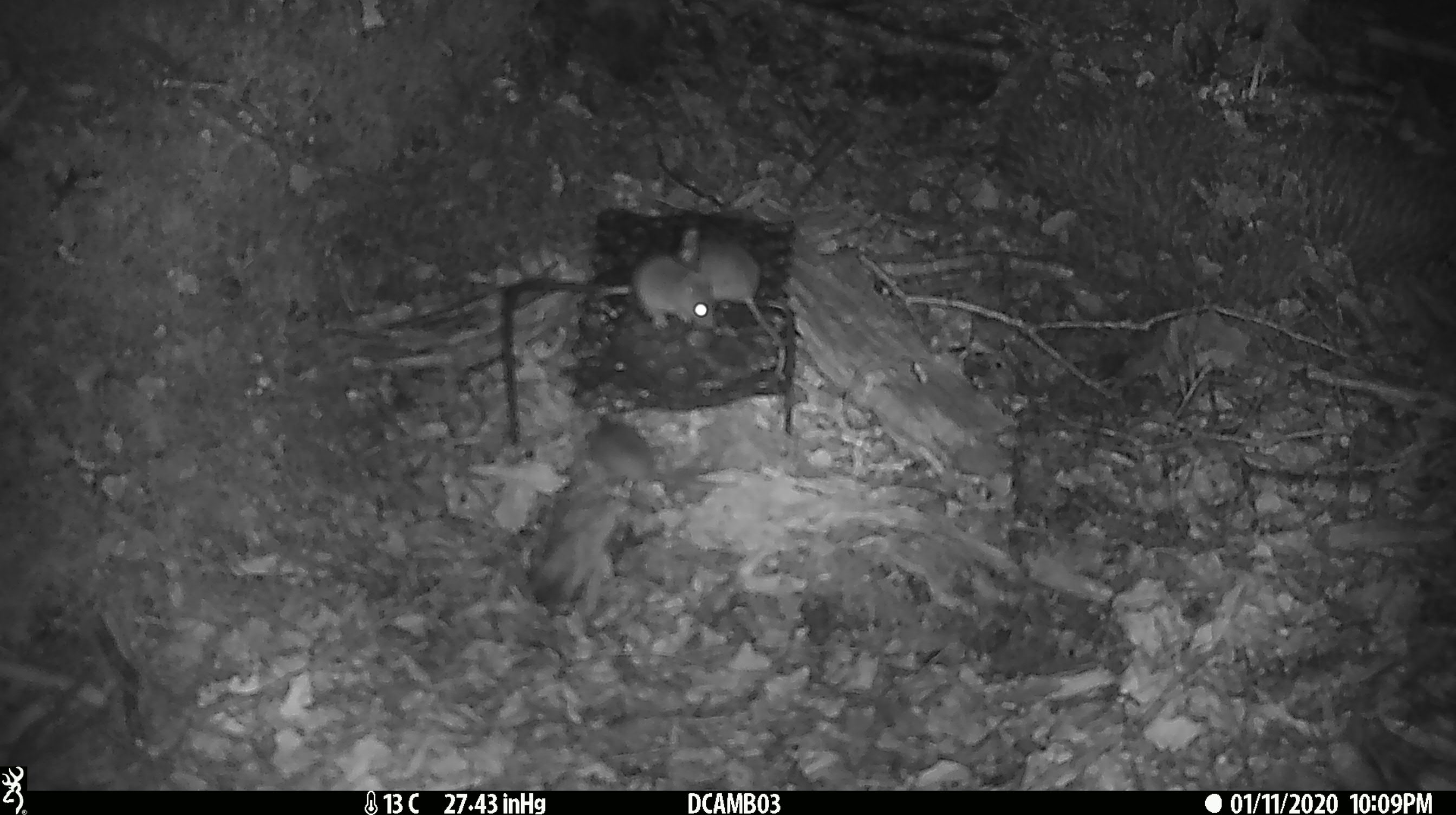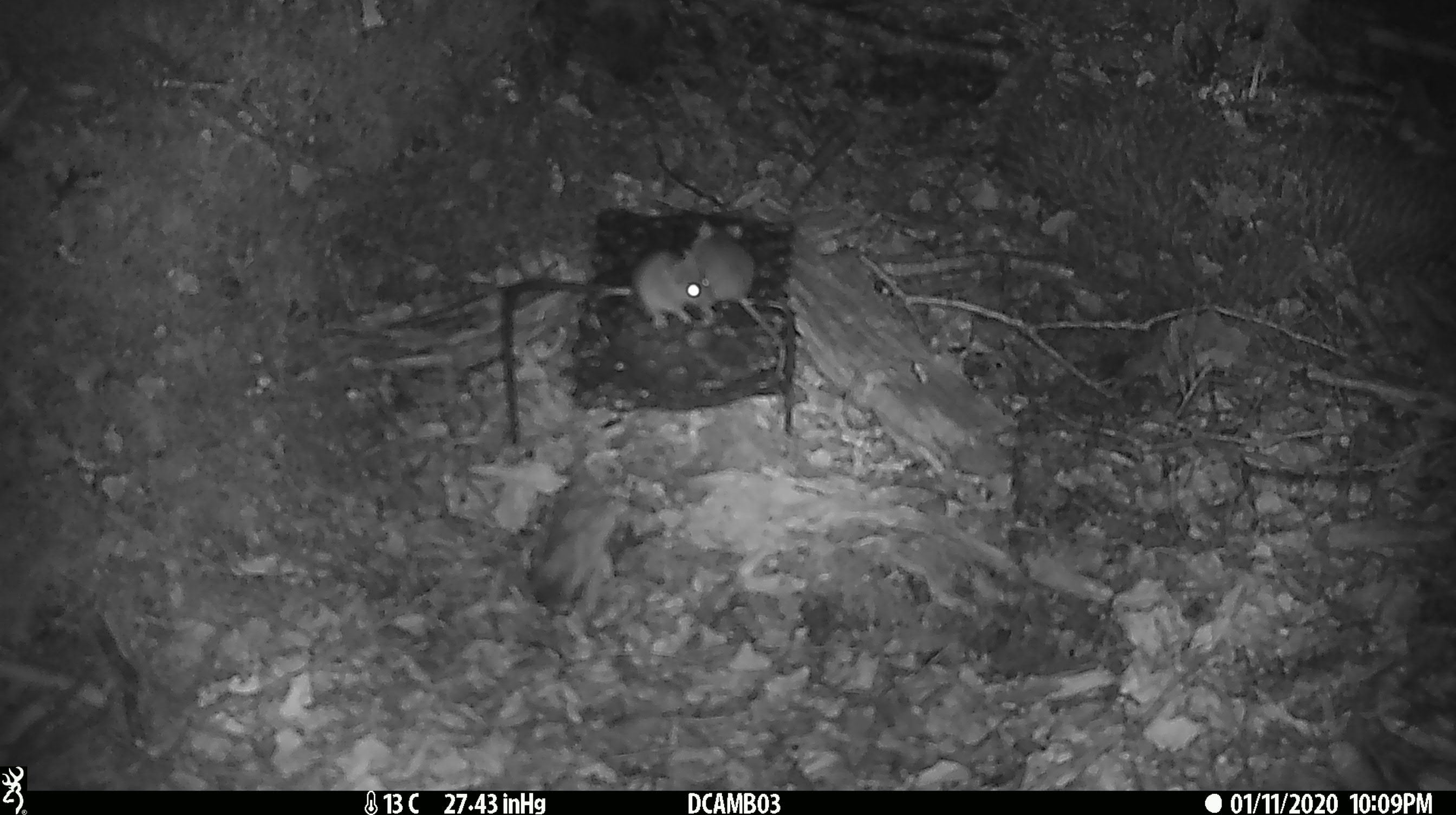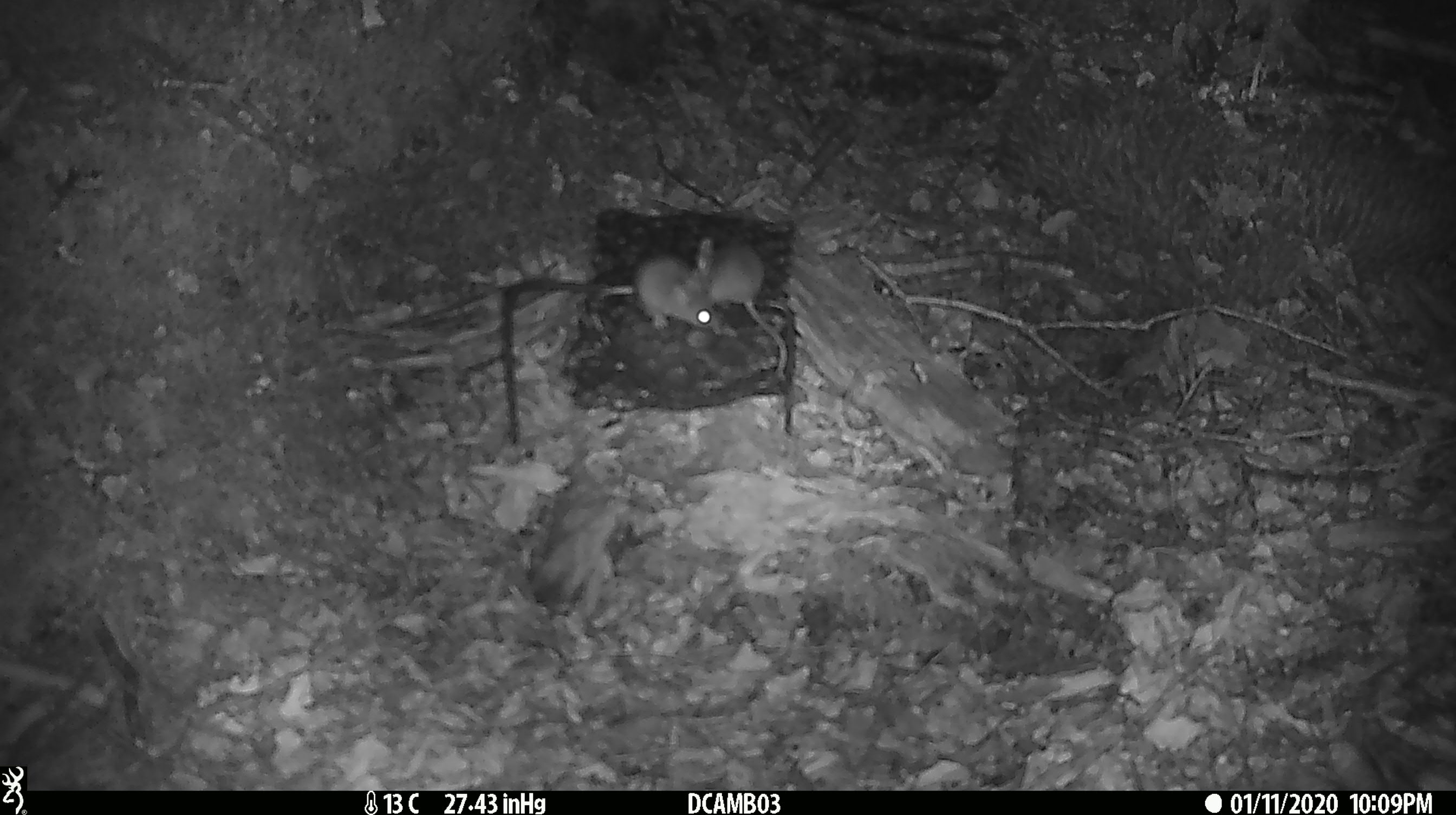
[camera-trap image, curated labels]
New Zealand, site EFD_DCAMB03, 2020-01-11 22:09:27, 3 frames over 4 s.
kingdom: Animalia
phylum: Chordata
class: Mammalia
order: Rodentia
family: Muridae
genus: Mus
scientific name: Mus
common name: mouse